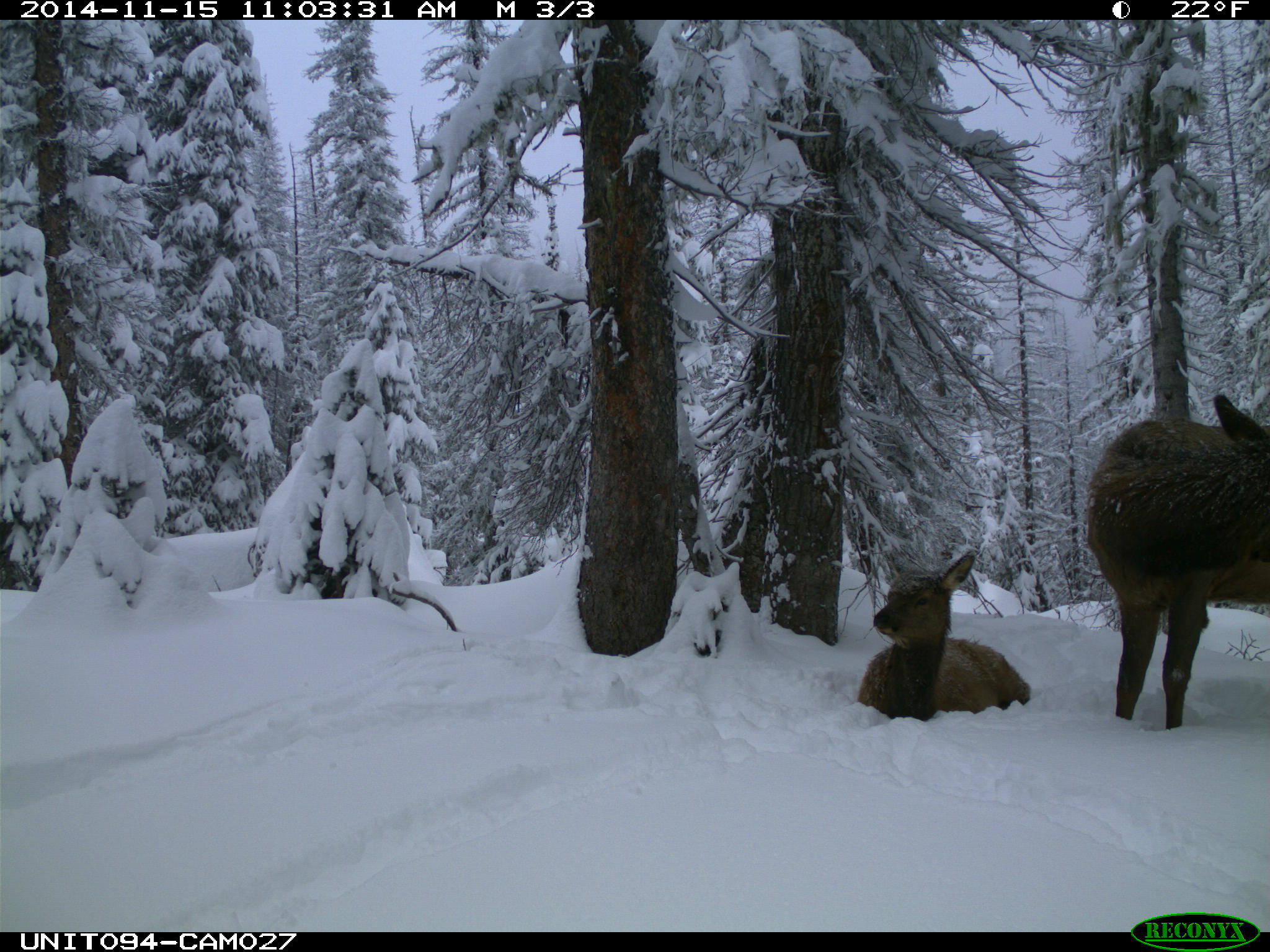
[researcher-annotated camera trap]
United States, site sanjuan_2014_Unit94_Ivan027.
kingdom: Animalia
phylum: Chordata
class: Mammalia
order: Artiodactyla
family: Cervidae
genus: Cervus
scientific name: Cervus elaphus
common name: red deer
Cervus elaphus (red deer).